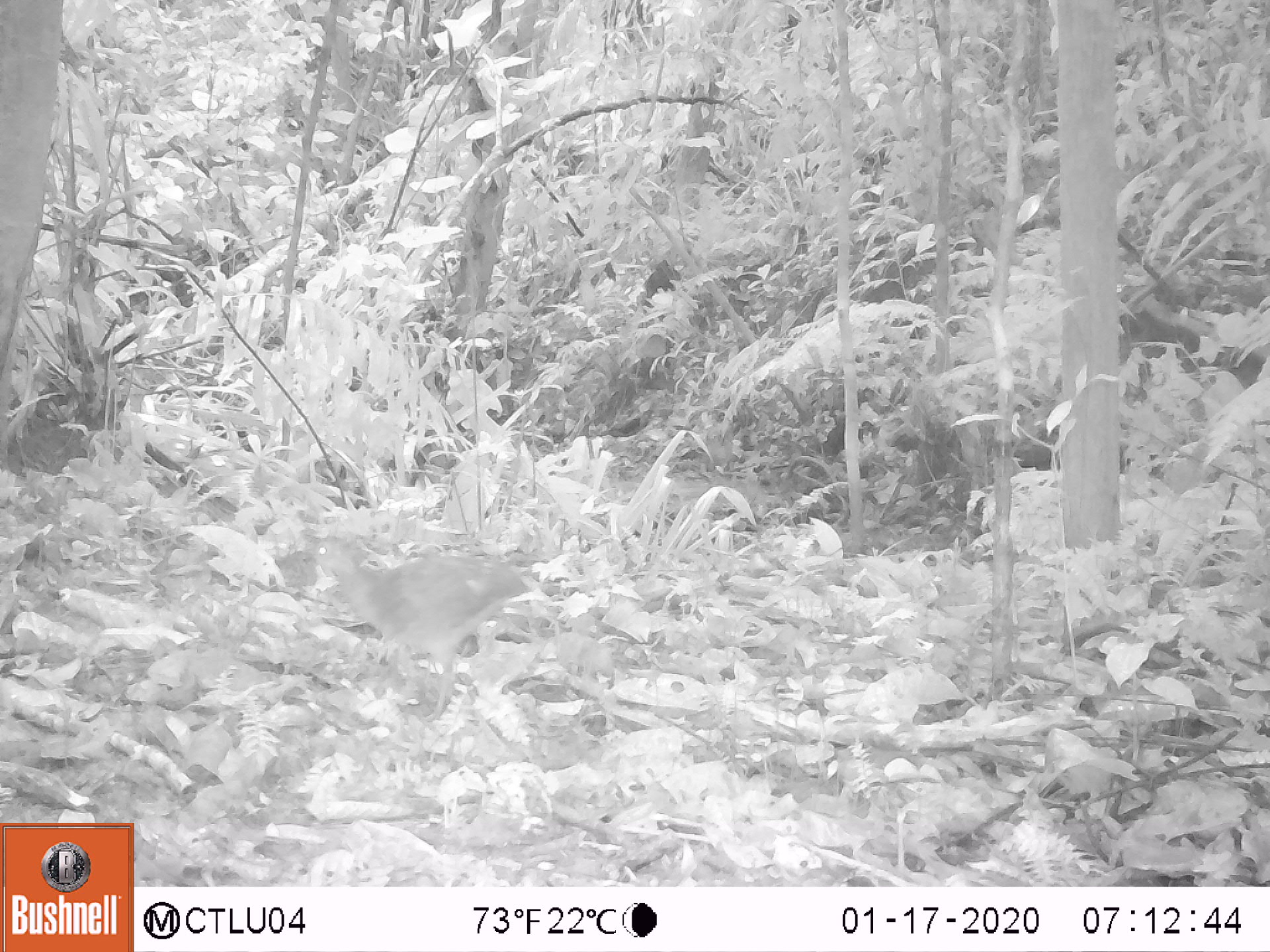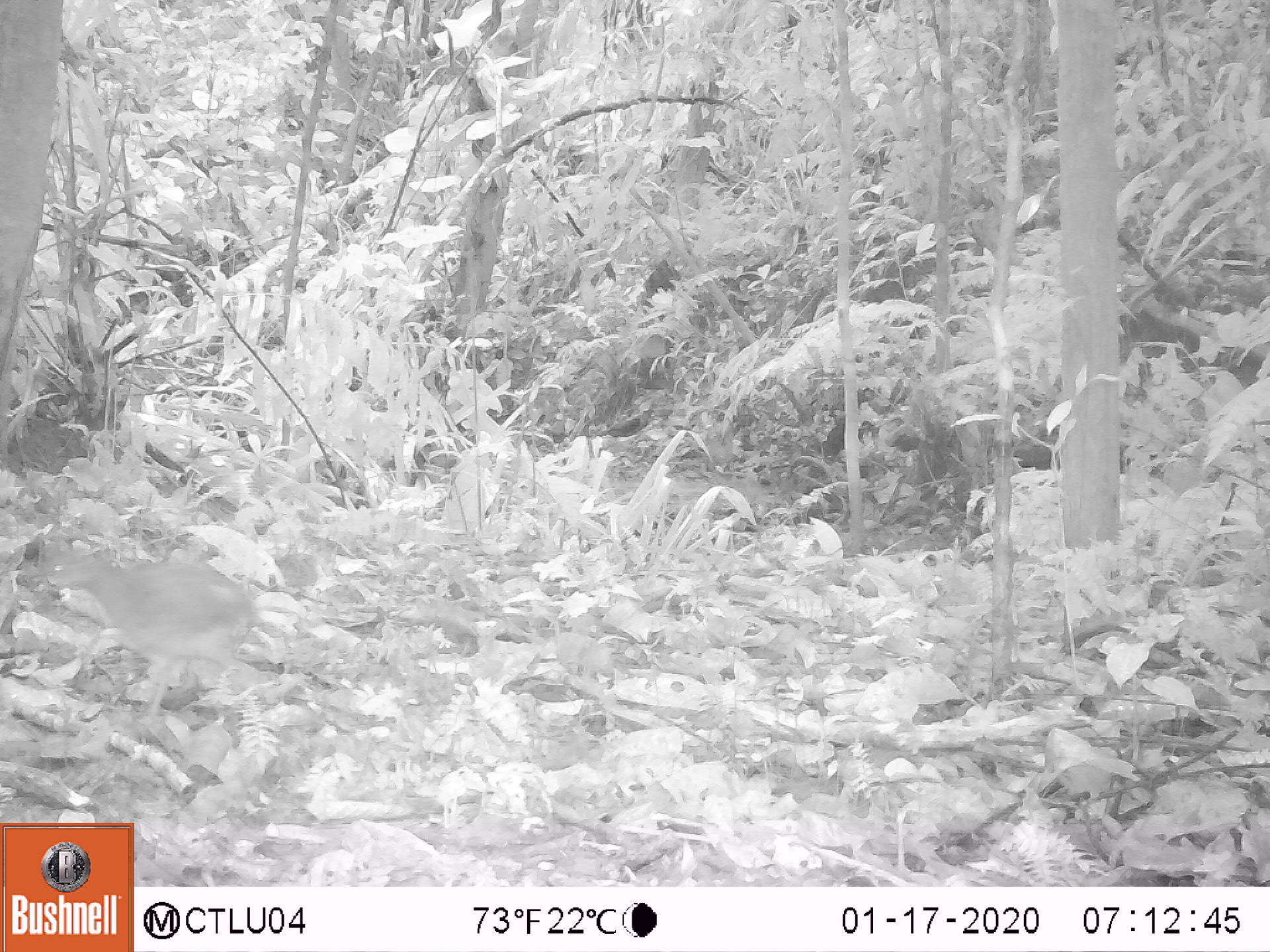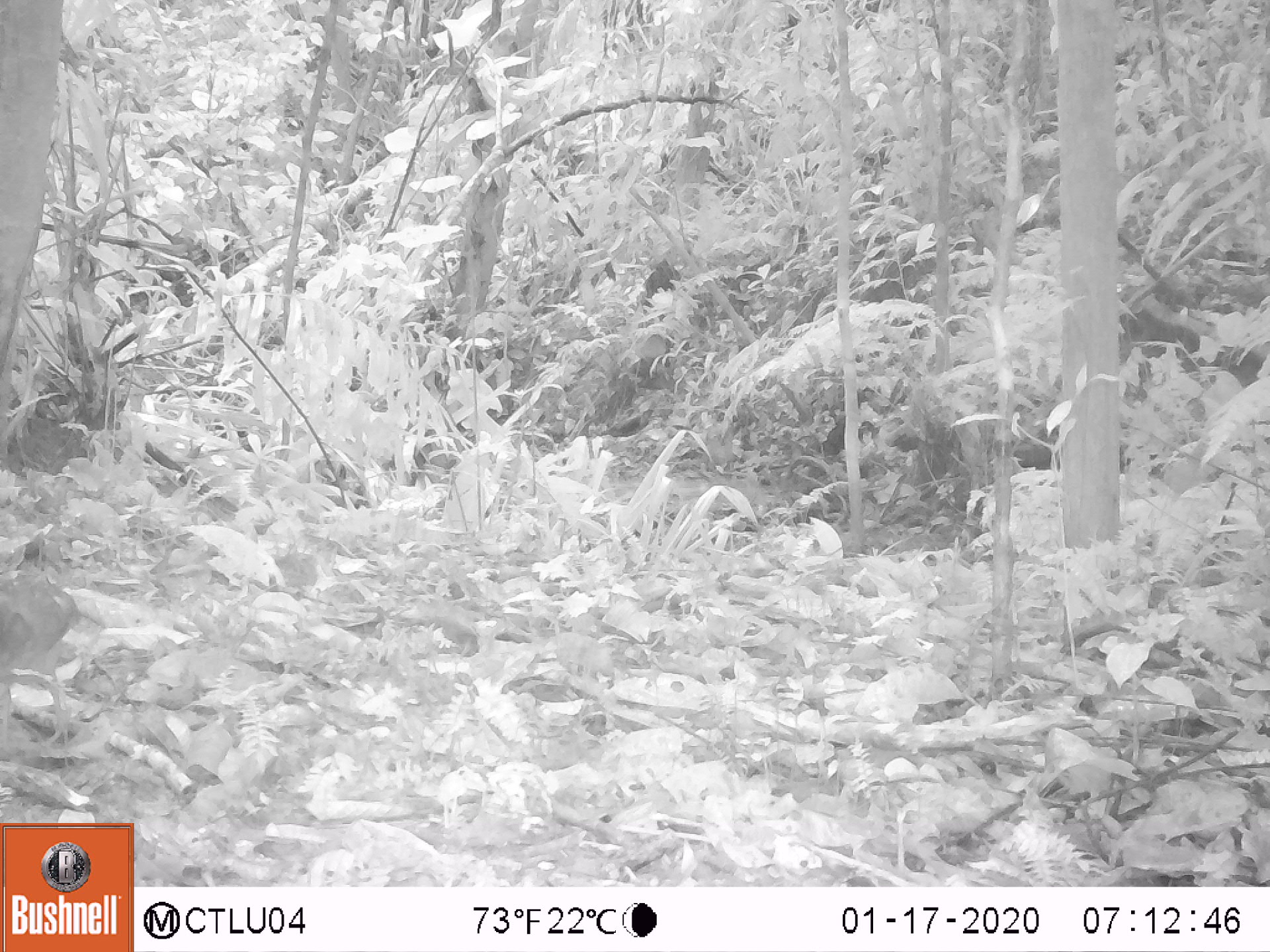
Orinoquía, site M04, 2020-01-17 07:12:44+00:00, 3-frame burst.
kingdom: Animalia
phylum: Chordata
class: Aves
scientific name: Aves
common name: bird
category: unknown bird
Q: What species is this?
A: Unknown bird (bird) (Aves).